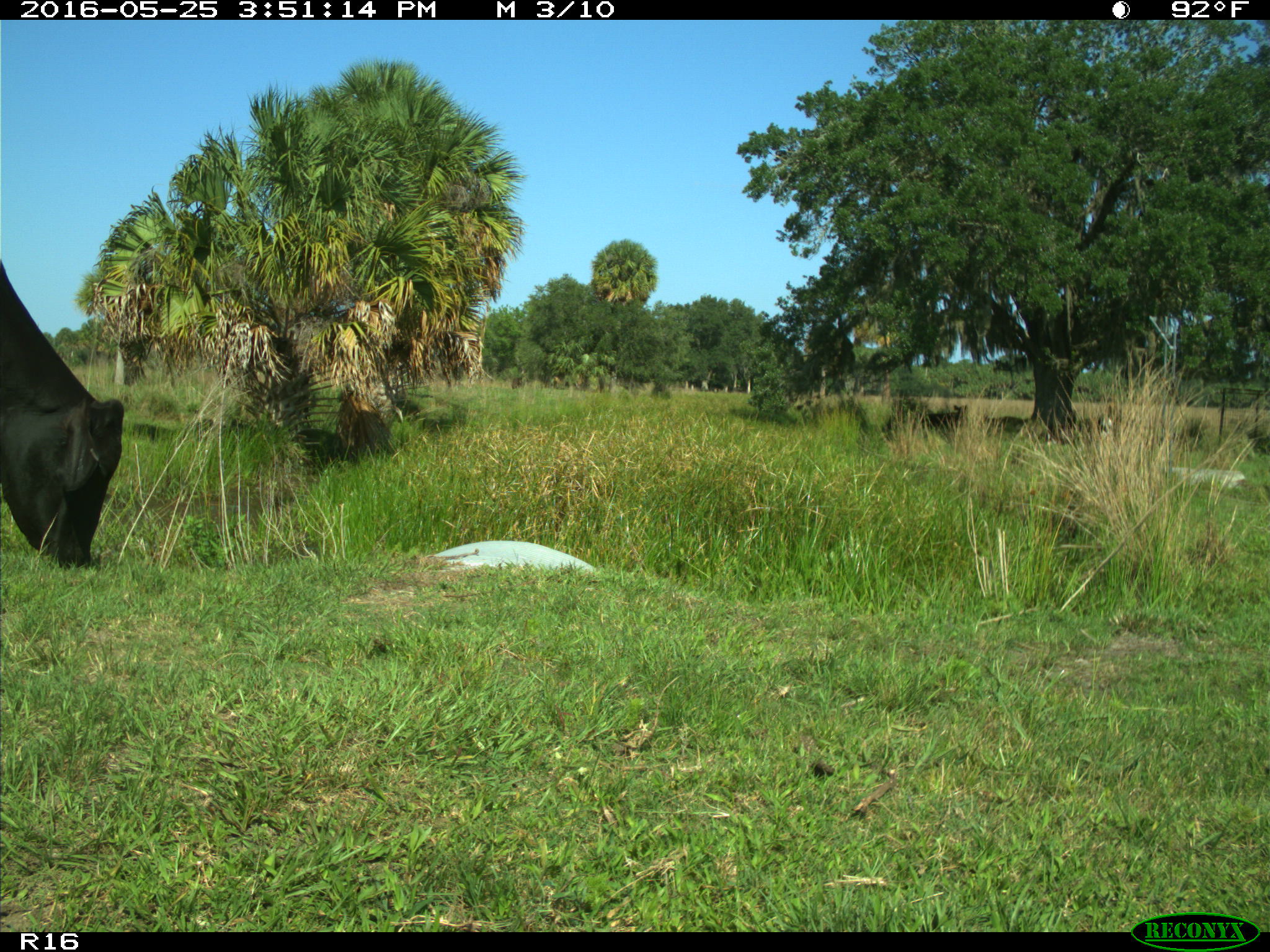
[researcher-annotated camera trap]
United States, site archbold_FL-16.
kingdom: Animalia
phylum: Chordata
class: Mammalia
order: Artiodactyla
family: Bovidae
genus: Bos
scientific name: Bos taurus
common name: domestic cow